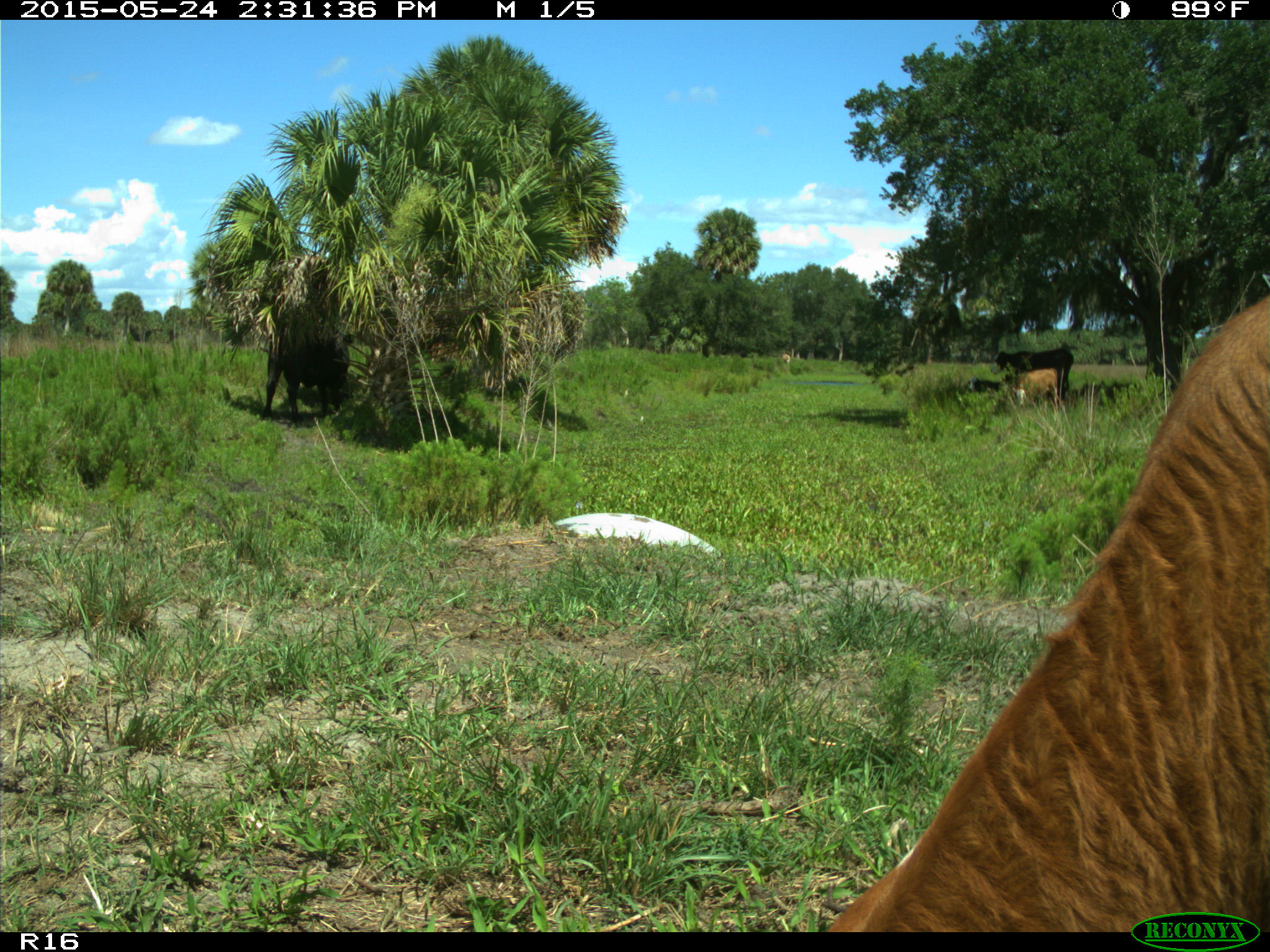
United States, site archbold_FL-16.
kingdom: Animalia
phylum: Chordata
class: Mammalia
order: Artiodactyla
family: Bovidae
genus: Bos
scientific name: Bos taurus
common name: domestic cow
Bos taurus (domestic cow).